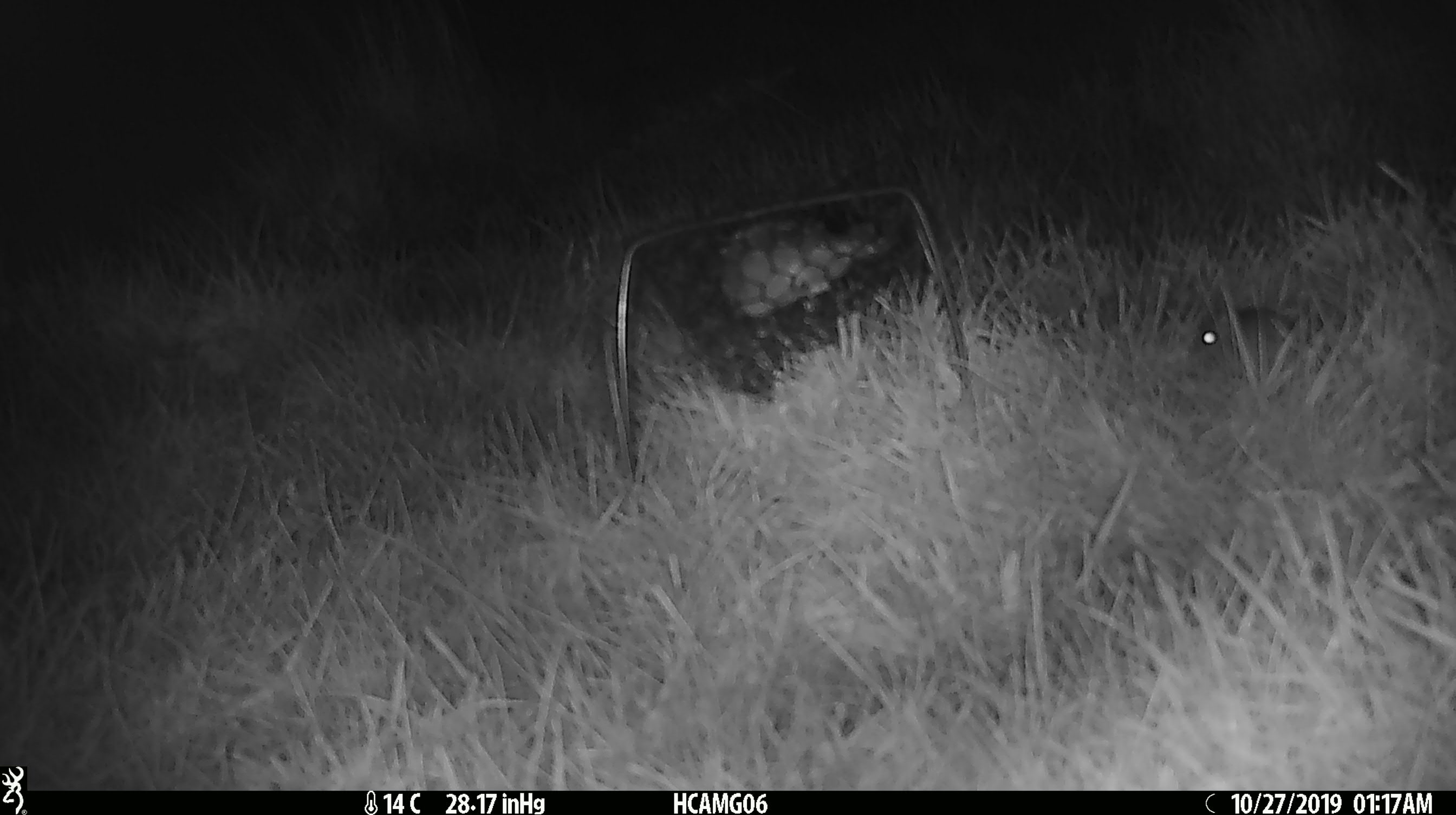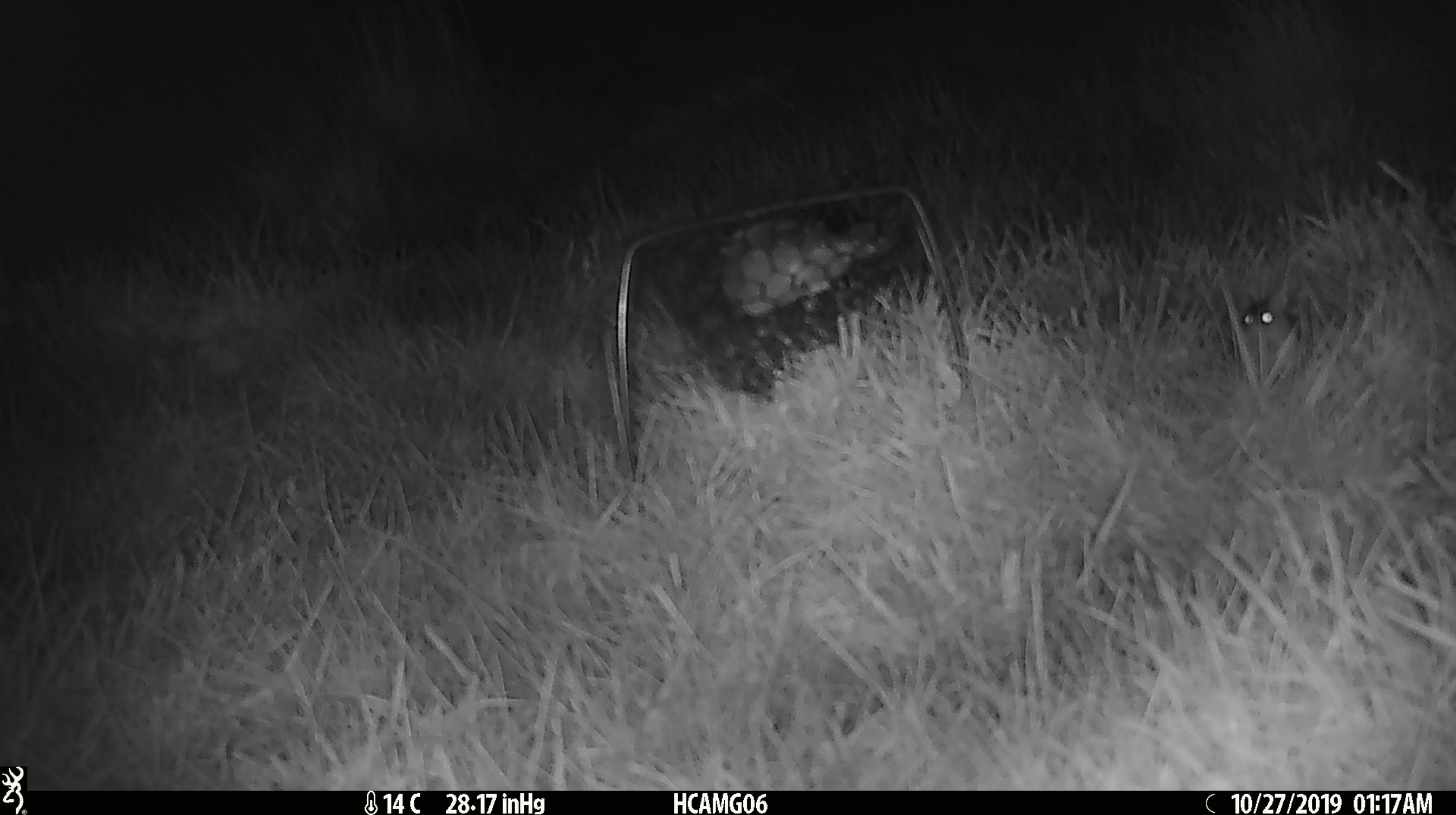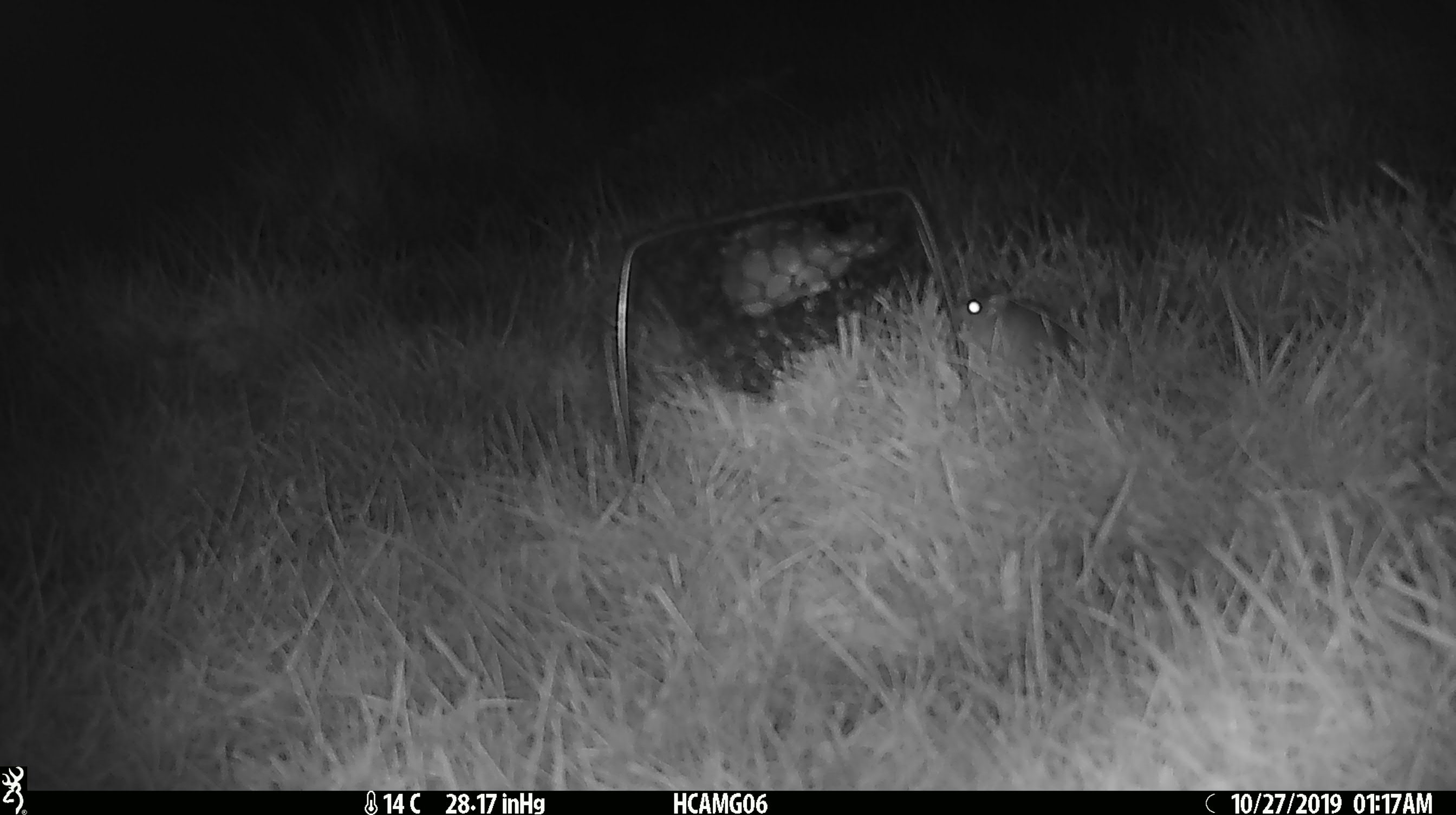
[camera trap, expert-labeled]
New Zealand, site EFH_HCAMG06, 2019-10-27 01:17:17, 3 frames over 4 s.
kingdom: Animalia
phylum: Chordata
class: Mammalia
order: Rodentia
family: Muridae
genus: Mus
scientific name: Mus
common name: mouse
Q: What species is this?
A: Mouse (Mus).